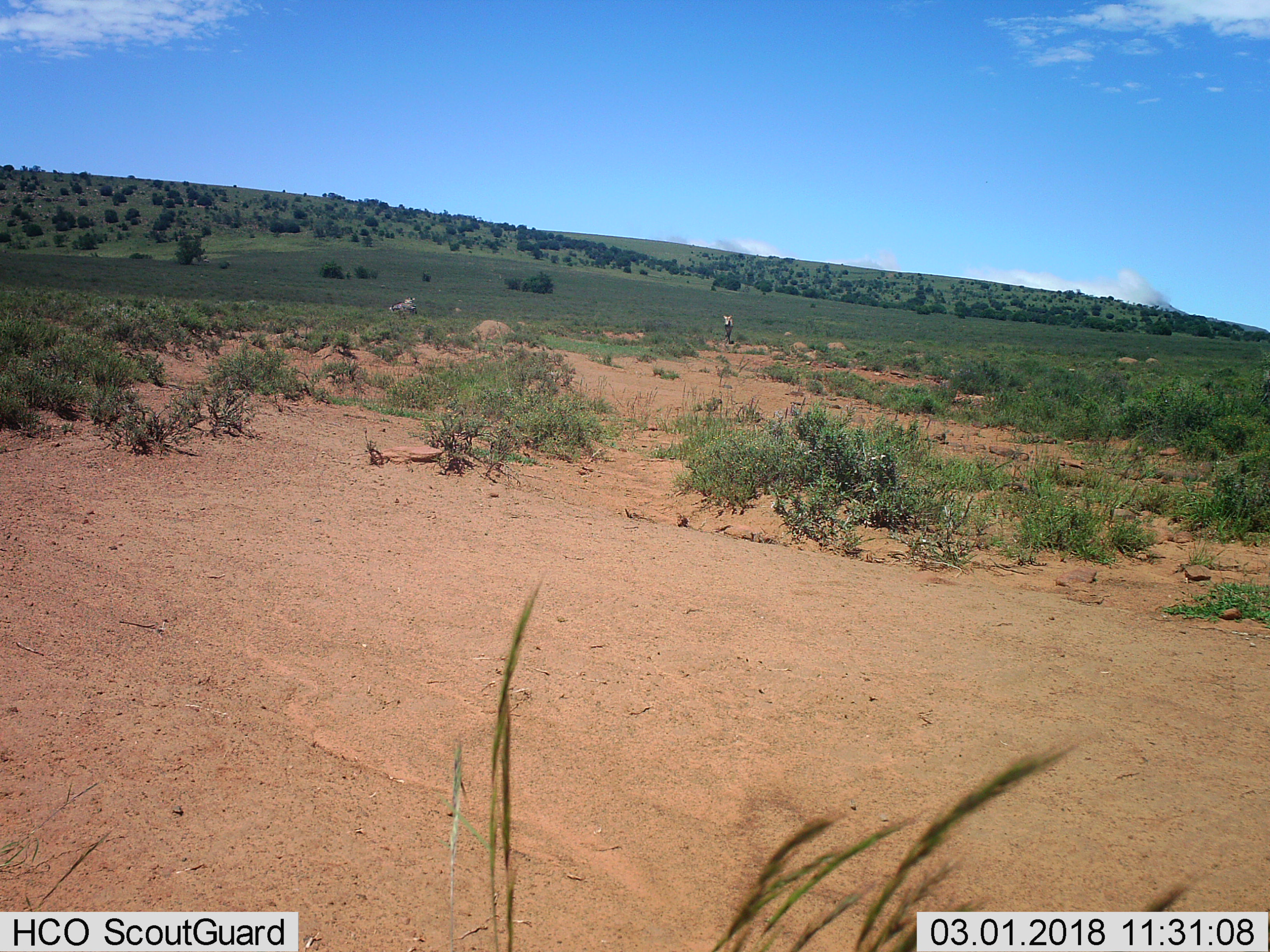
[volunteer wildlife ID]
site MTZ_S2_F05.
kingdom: Animalia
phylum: Chordata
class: Mammalia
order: Perissodactyla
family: Equidae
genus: Equus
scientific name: Equus zebra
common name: mountain zebra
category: zebramountain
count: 2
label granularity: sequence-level